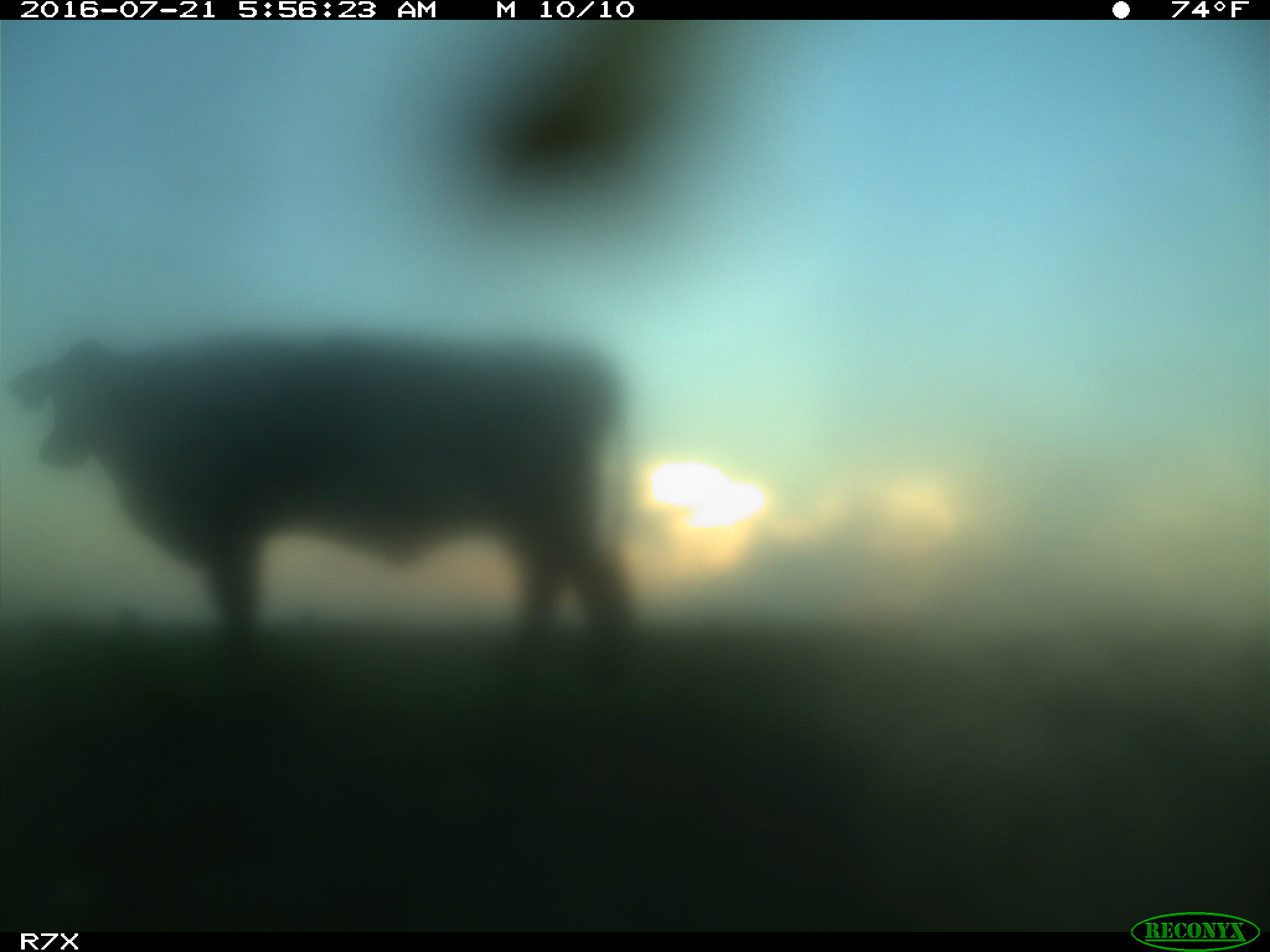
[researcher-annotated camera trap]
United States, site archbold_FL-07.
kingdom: Animalia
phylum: Chordata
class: Mammalia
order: Artiodactyla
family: Bovidae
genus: Bos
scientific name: Bos taurus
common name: domestic cow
Bos taurus (domestic cow).